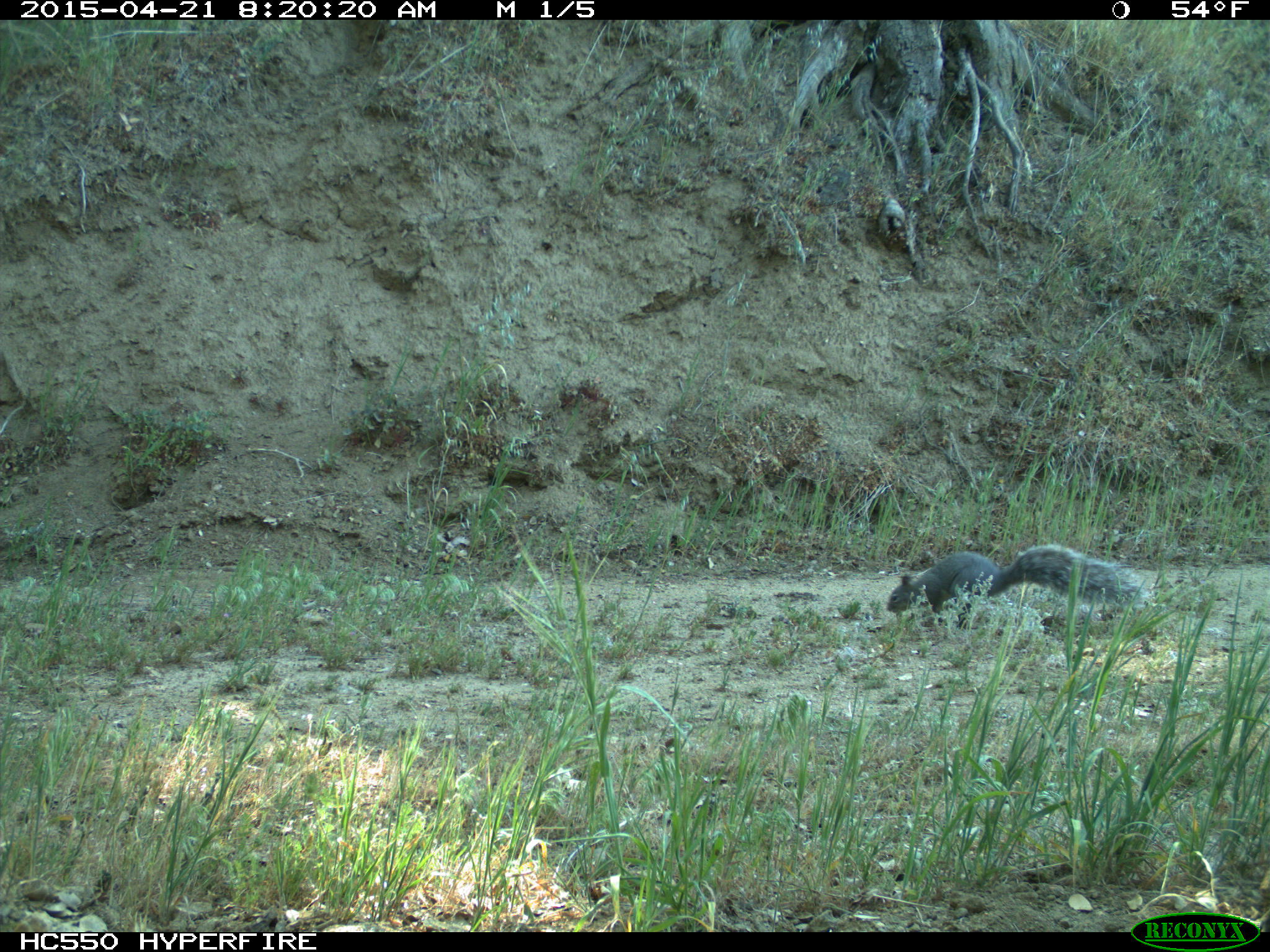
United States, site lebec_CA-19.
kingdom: Animalia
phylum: Chordata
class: Mammalia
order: Rodentia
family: Sciuridae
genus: Sciurus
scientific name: Sciurus carolinensis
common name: eastern gray squirrel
Sciurus carolinensis (eastern gray squirrel).